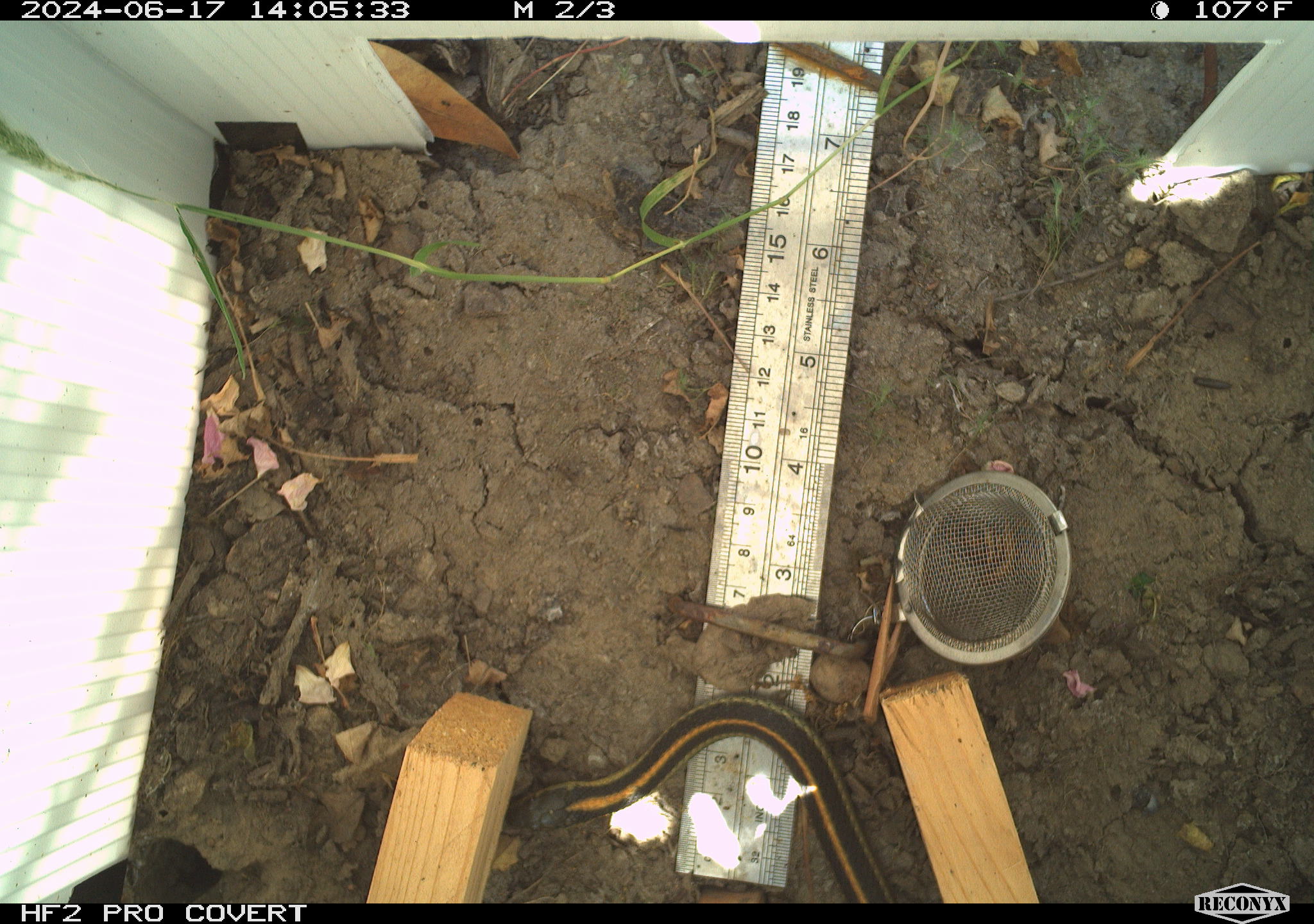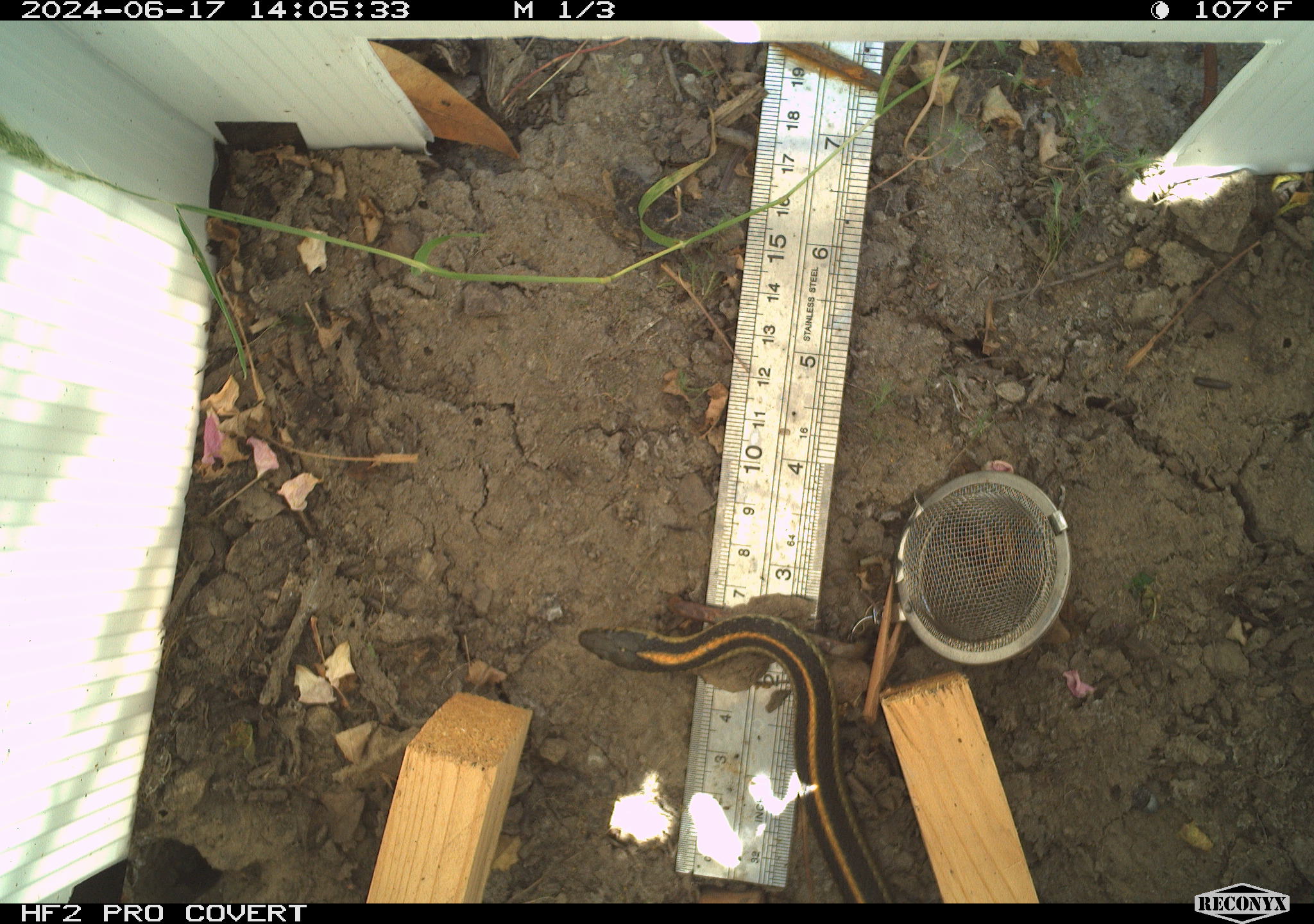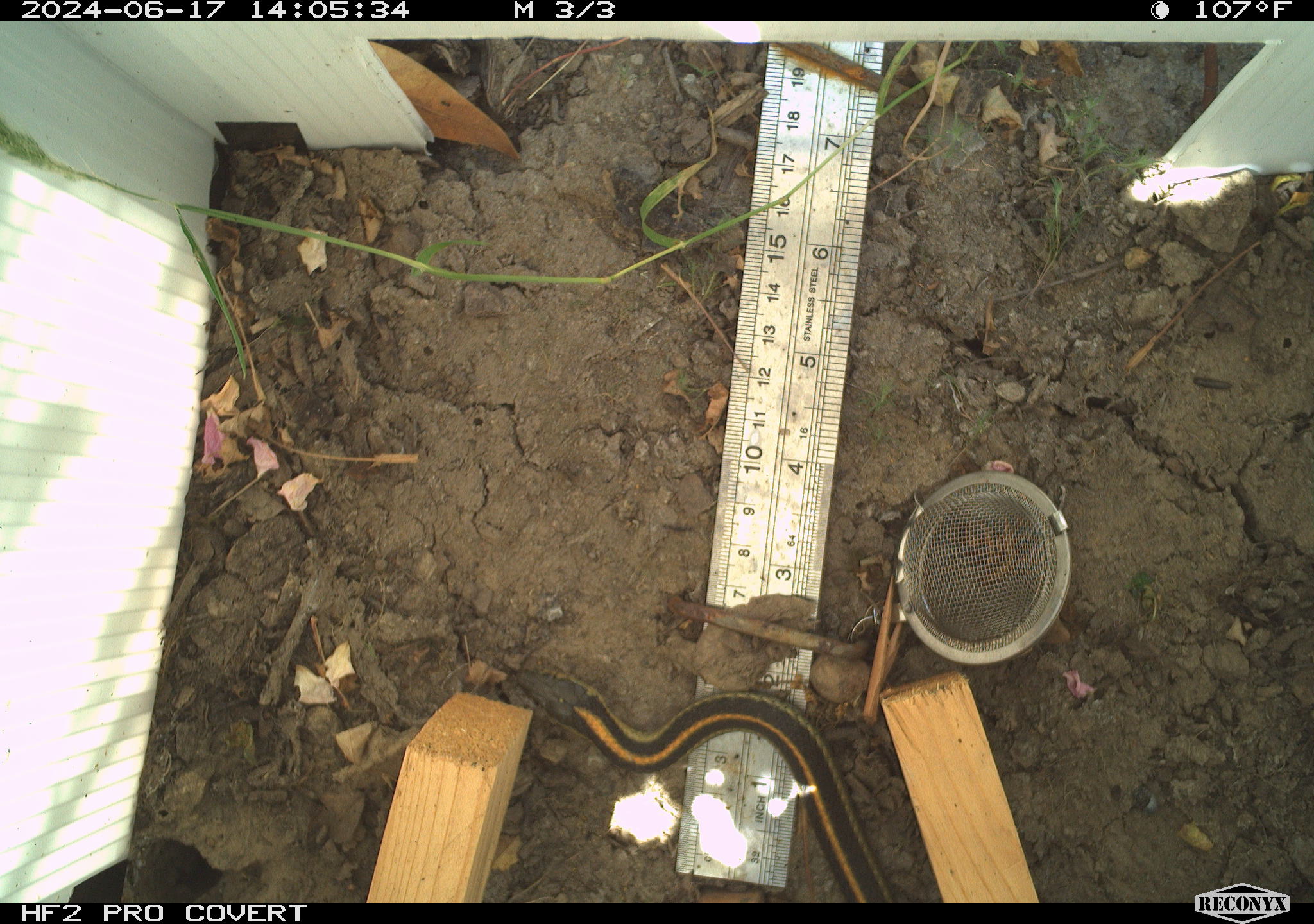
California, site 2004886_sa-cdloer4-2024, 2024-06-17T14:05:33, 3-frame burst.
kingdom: Animalia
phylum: Chordata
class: Reptilia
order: Squamata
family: Colubridae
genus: Thamnophis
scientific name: Thamnophis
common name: american gartersnakes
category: thamnophis species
Thamnophis species (american gartersnakes) (Thamnophis).